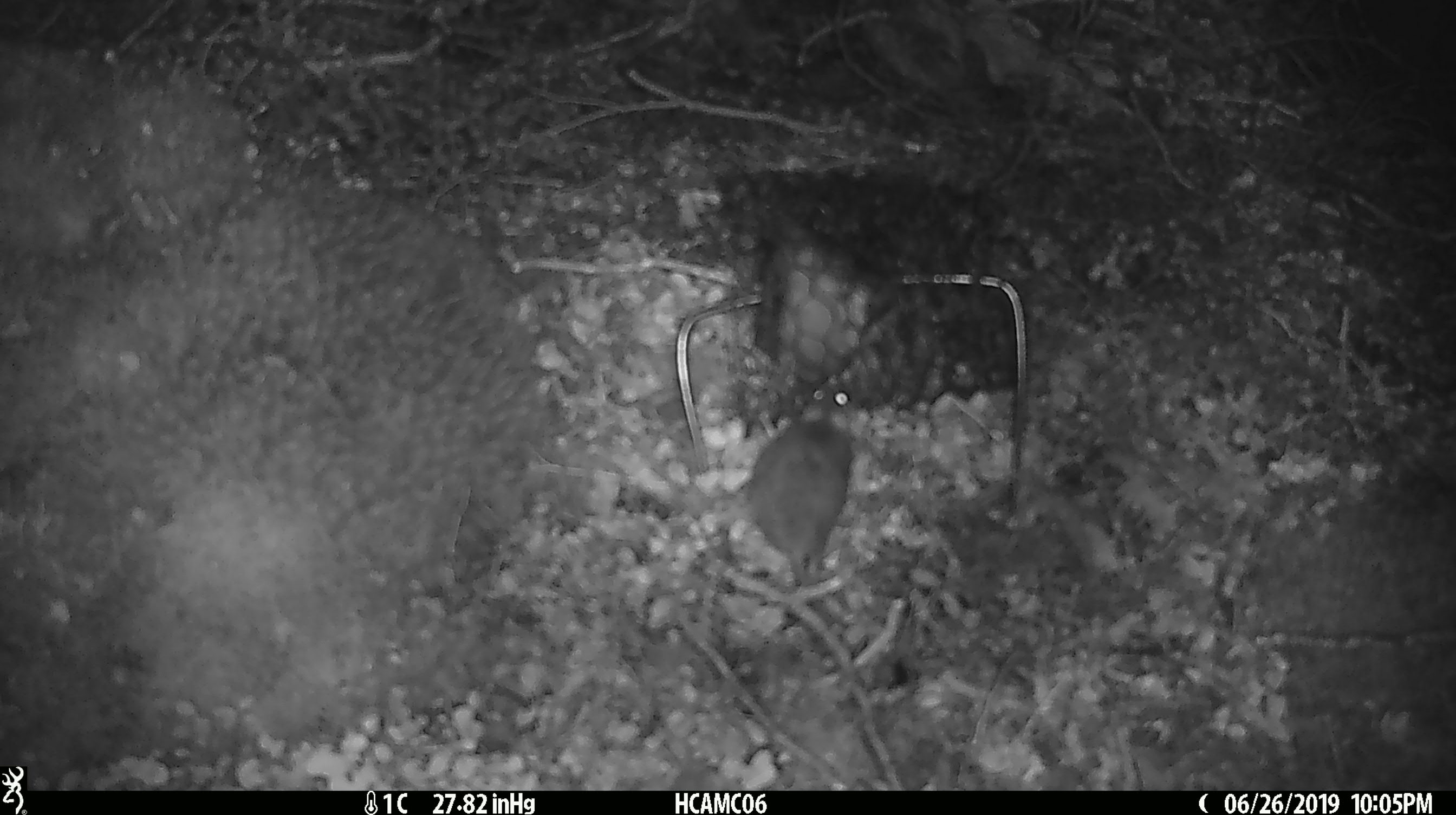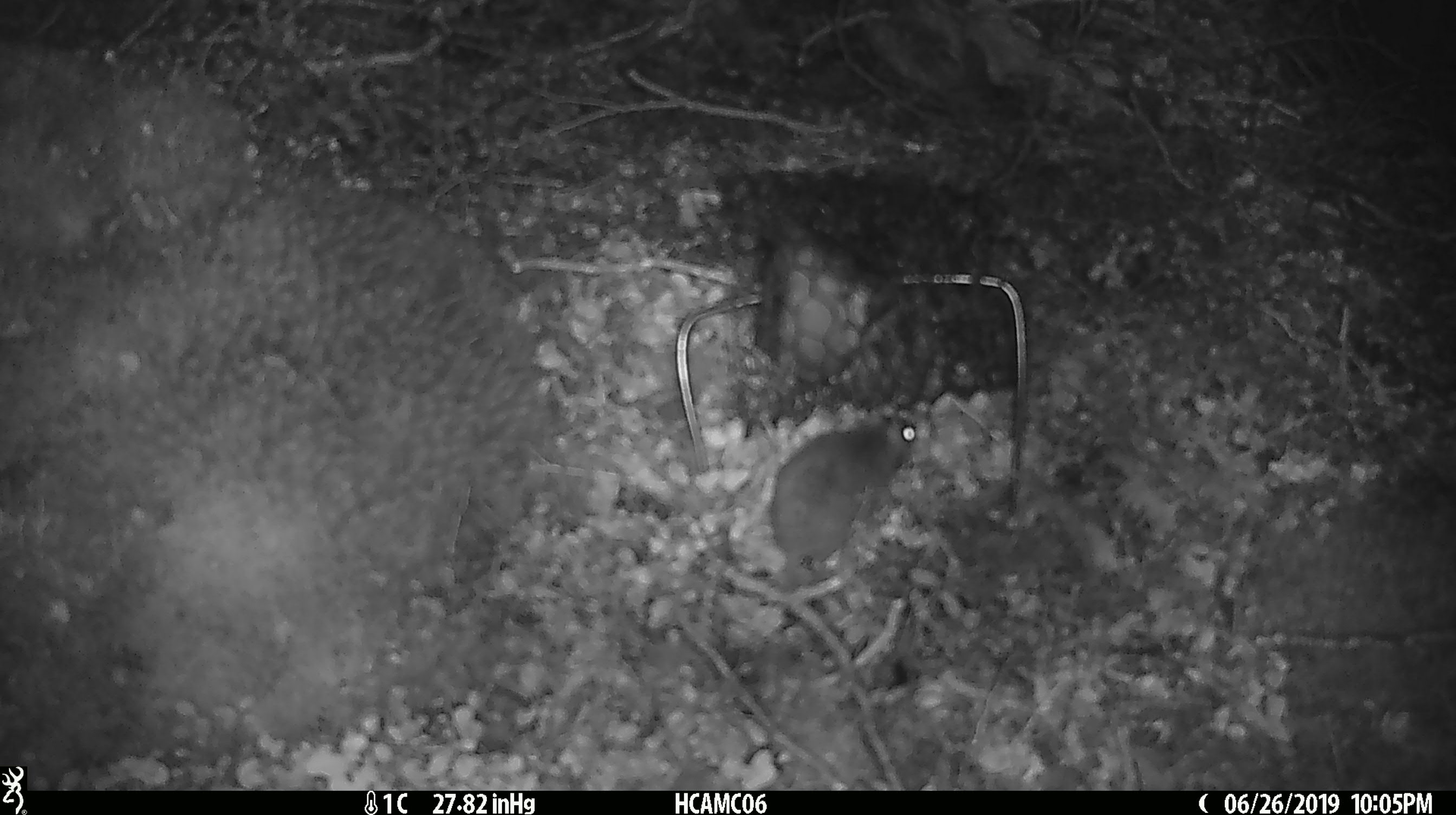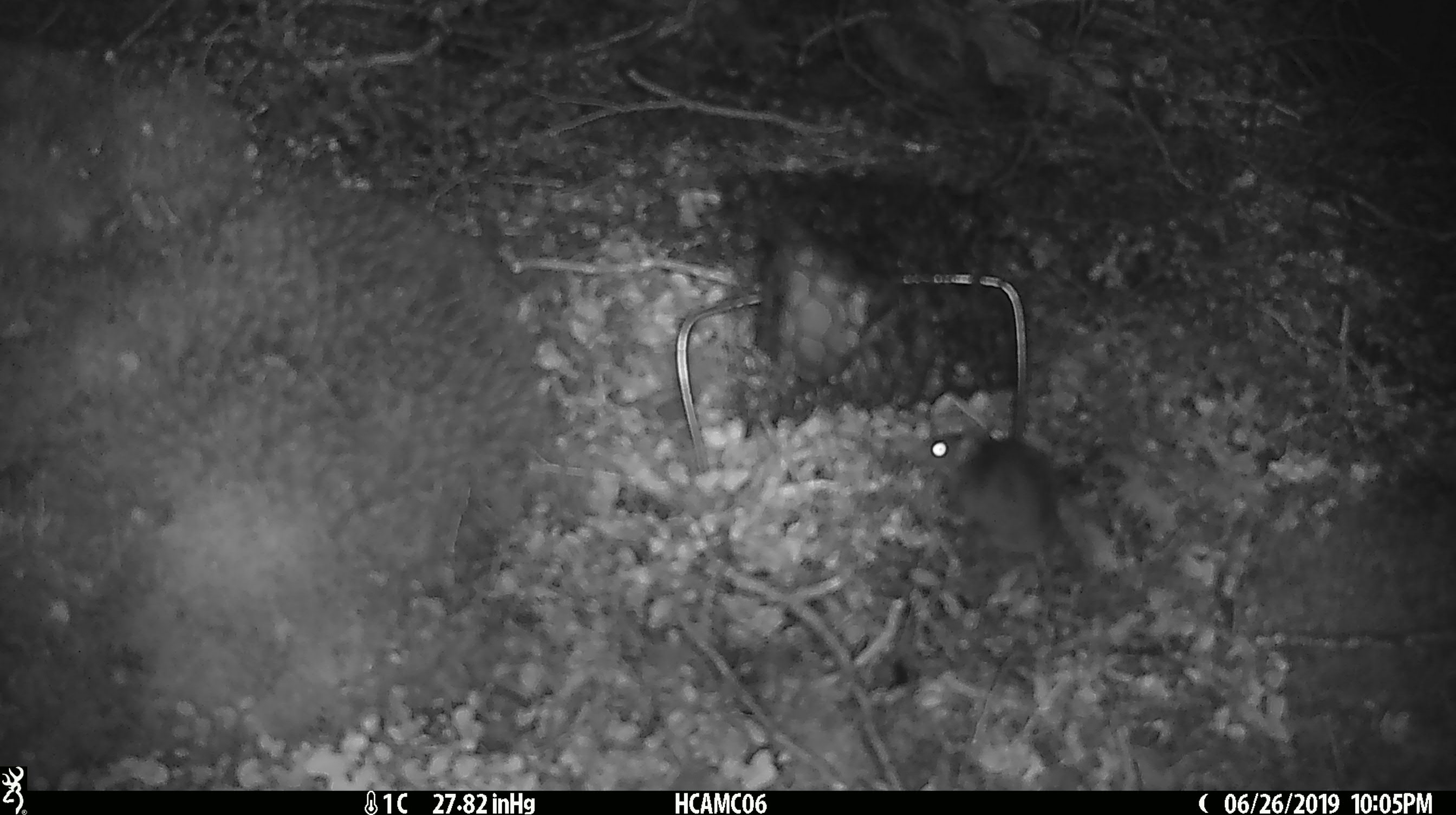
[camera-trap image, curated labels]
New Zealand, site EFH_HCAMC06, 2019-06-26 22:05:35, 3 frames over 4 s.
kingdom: Animalia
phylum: Chordata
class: Mammalia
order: Rodentia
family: Muridae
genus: Mus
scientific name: Mus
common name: mouse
Mouse (Mus).